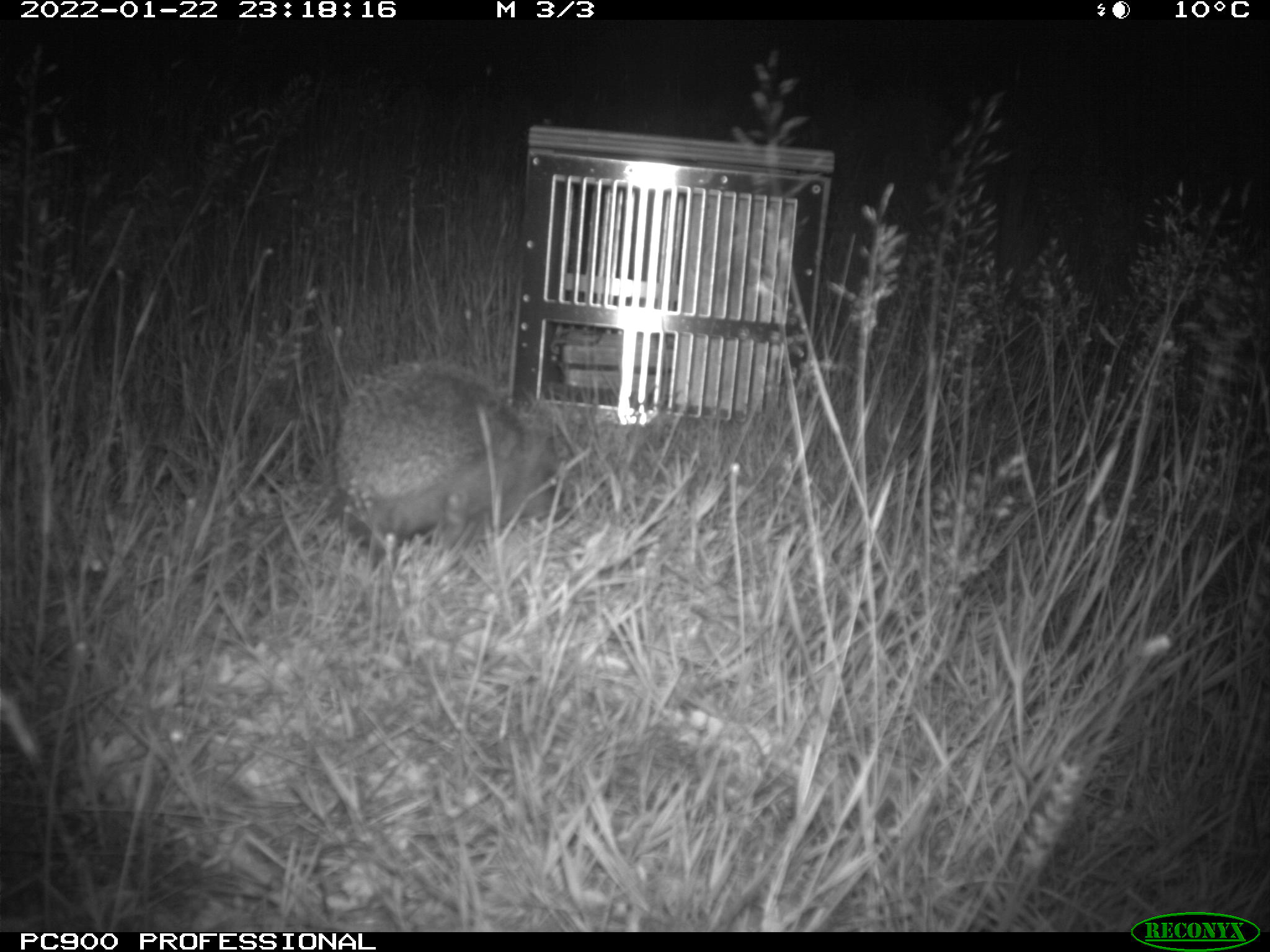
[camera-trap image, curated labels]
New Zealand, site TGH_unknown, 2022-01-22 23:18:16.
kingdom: Animalia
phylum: Chordata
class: Mammalia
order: Eulipotyphla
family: Erinaceidae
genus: Erinaceus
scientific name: Erinaceus europaeus europaeus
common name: european hedgehog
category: hedgehog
Hedgehog (european hedgehog) (Erinaceus europaeus europaeus).